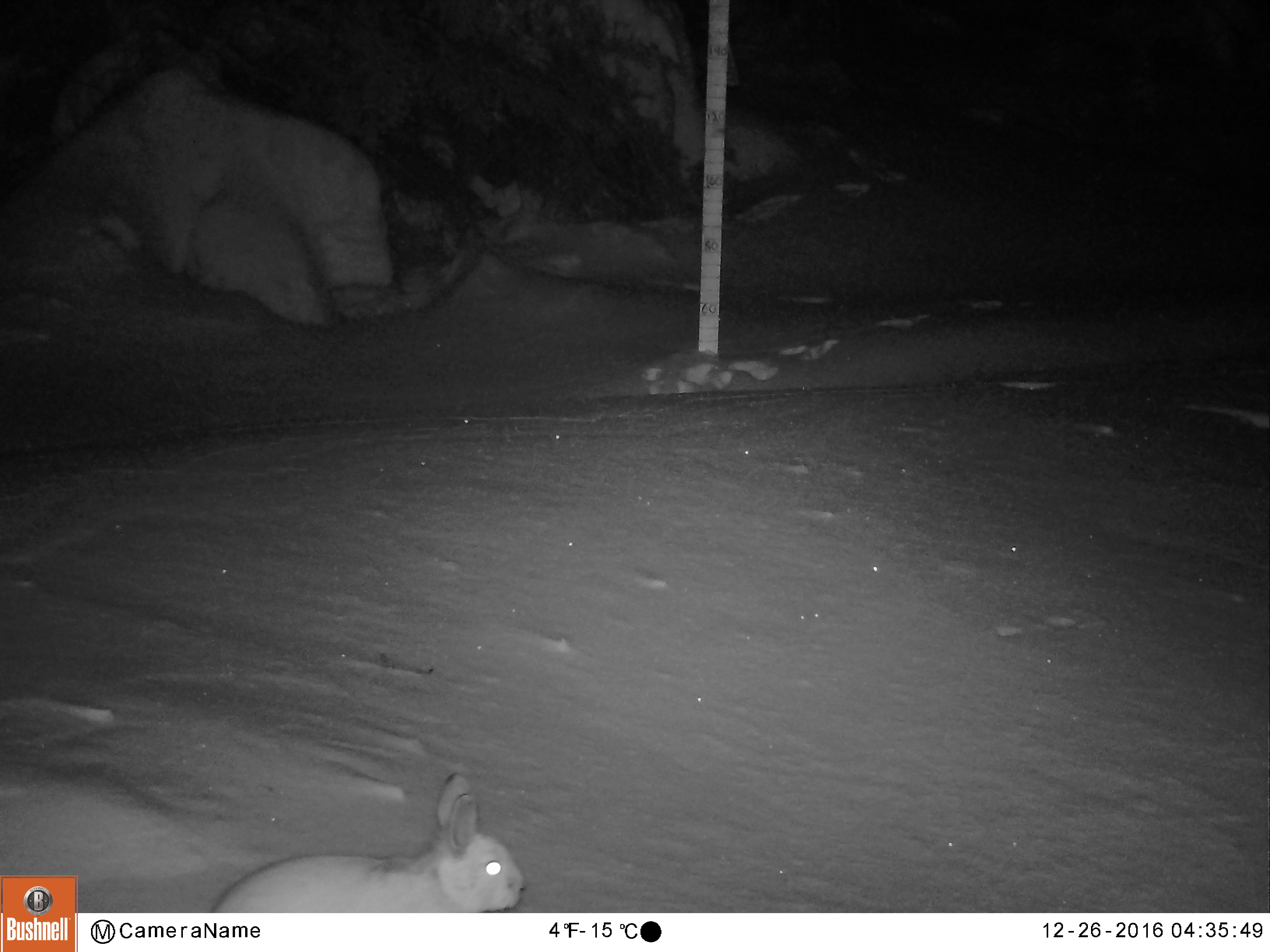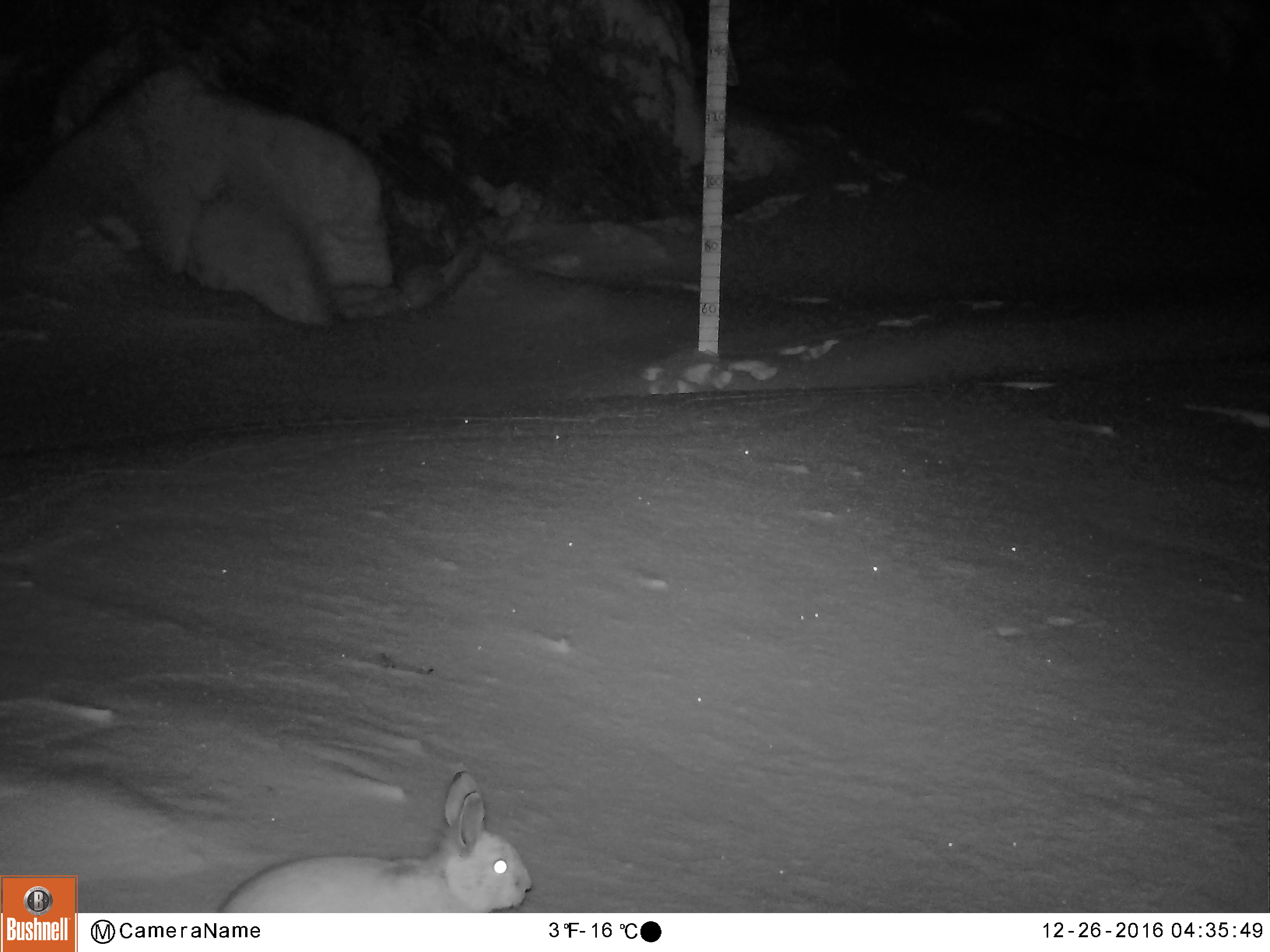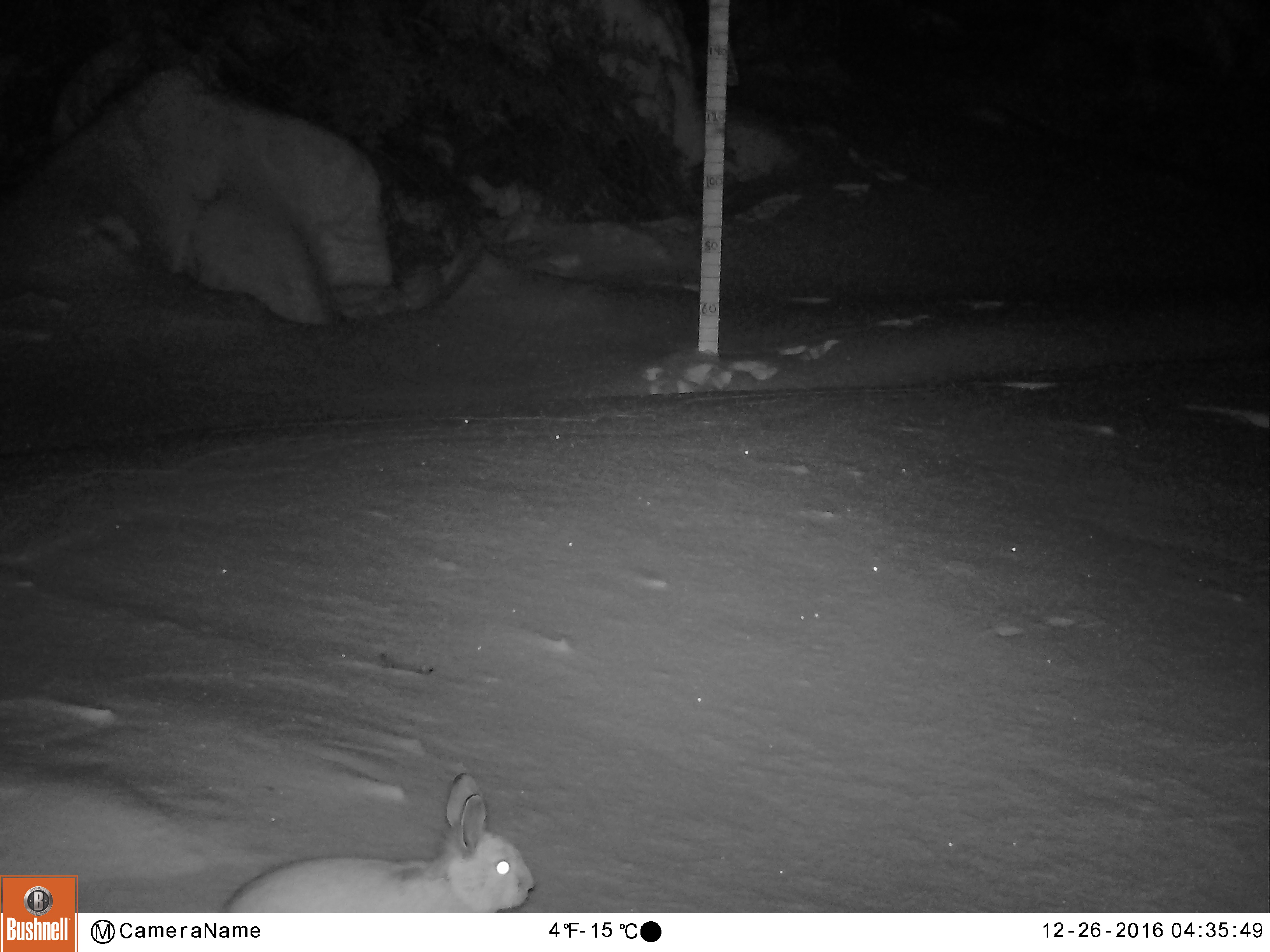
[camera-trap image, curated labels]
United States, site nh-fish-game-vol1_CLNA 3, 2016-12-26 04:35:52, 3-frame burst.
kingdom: Animalia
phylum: Chordata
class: Mammalia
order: Lagomorpha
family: Leporidae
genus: Lepus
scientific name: Lepus americanus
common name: snowshoe hare